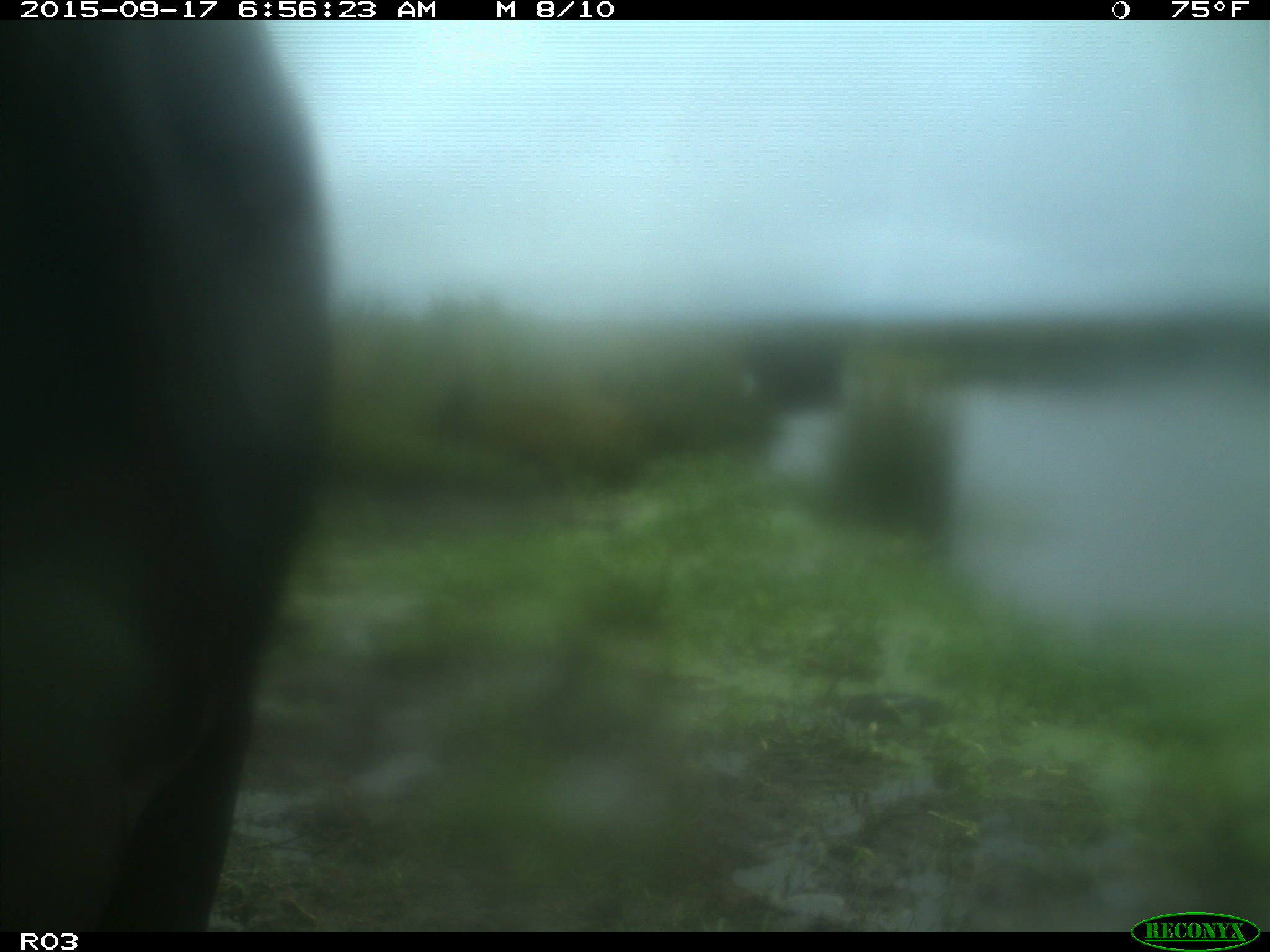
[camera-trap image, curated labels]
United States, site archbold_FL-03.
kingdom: Animalia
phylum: Chordata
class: Mammalia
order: Artiodactyla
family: Bovidae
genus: Bos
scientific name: Bos taurus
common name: domestic cow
Bos taurus (domestic cow).